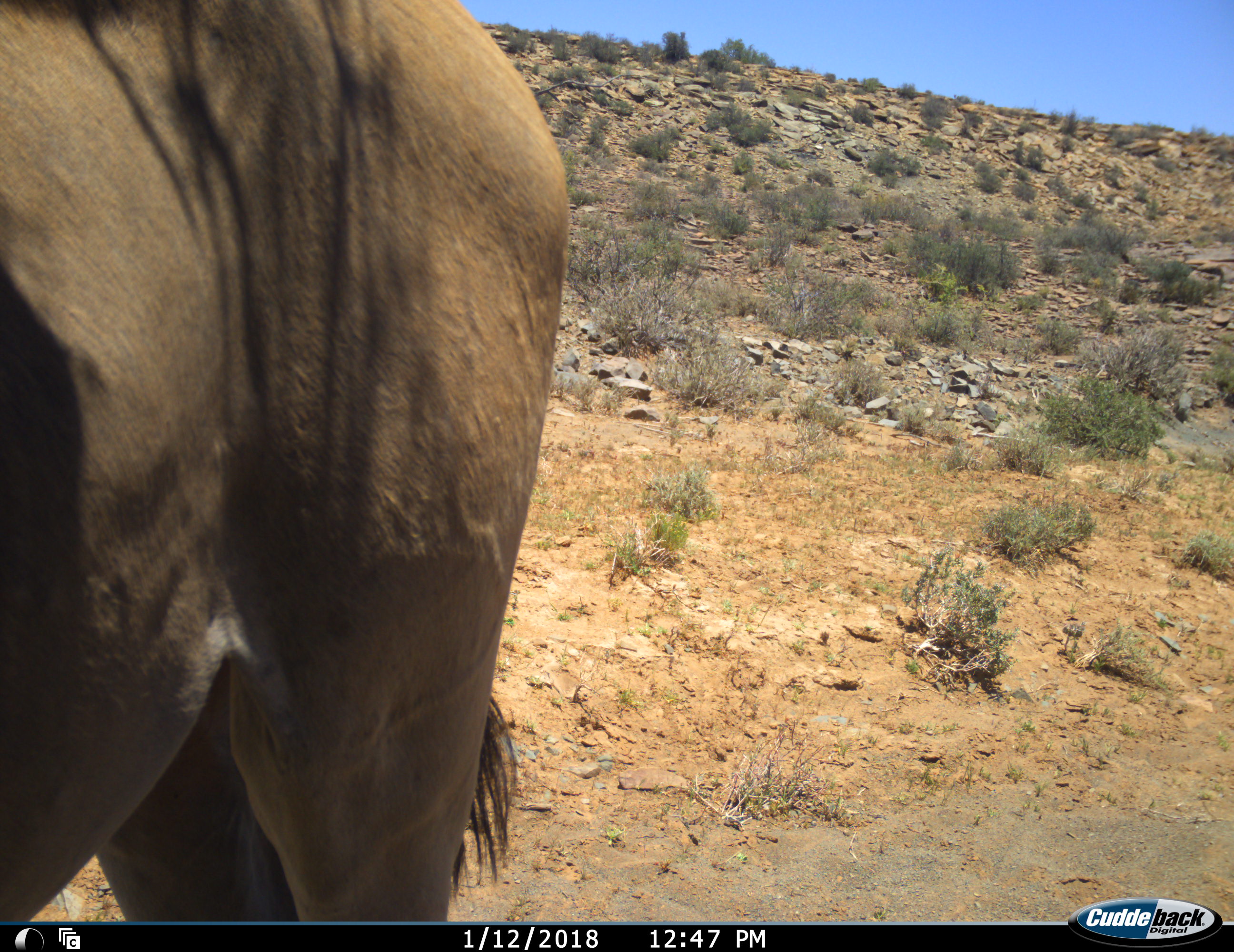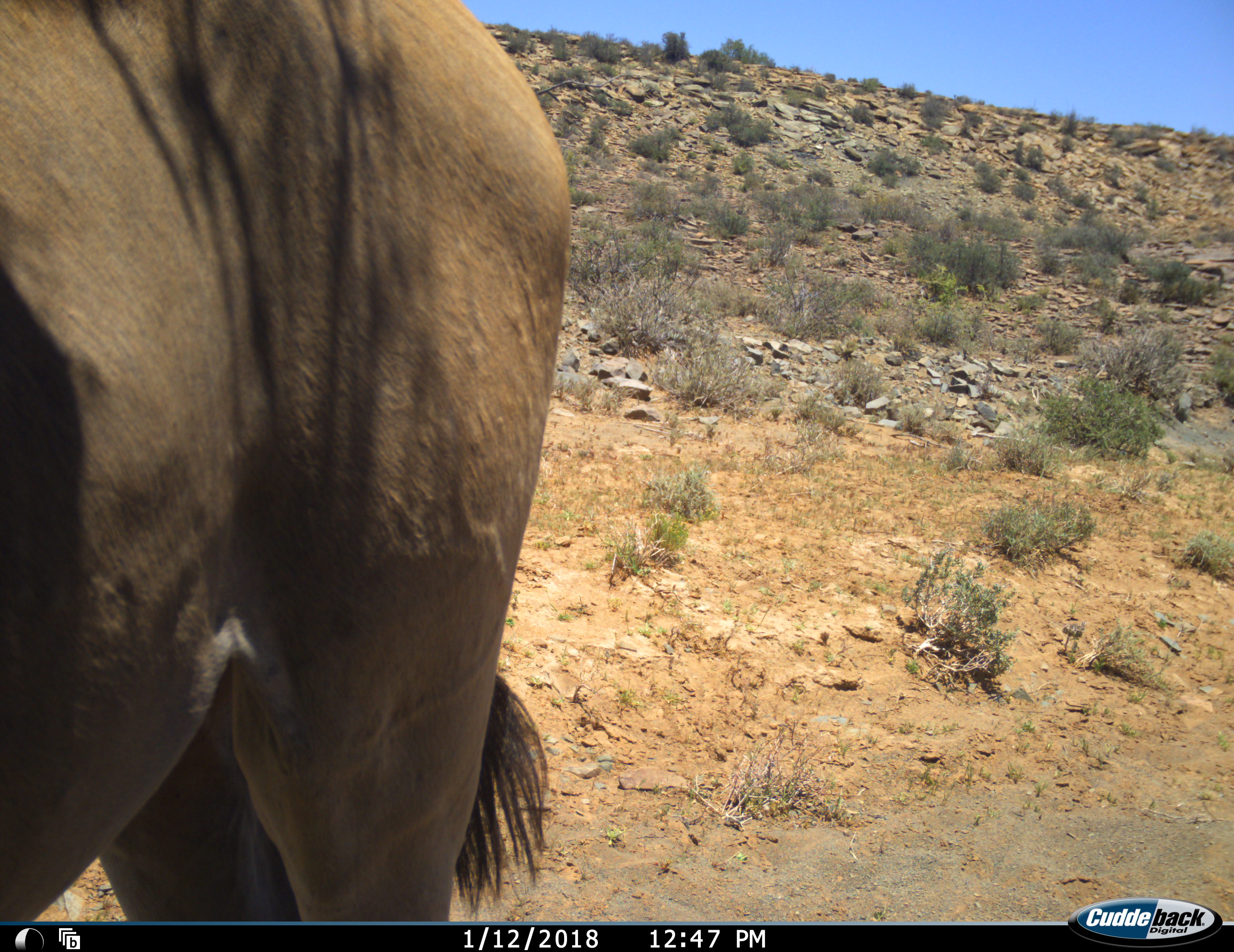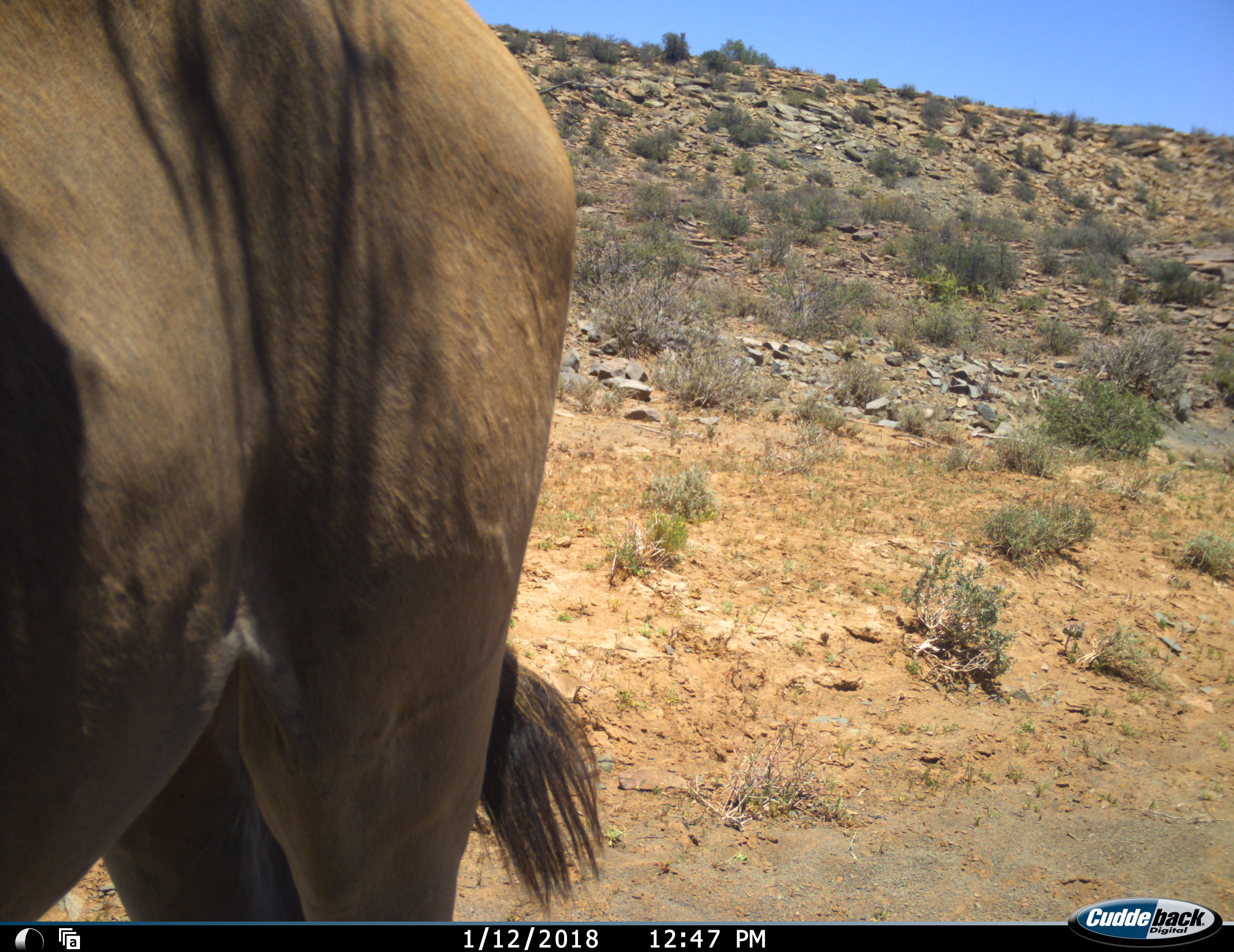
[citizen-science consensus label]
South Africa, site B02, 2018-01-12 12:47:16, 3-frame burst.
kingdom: Animalia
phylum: Chordata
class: Mammalia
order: Artiodactyla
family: Bovidae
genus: Alcelaphus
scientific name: Alcelaphus buselaphus caama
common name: red hartebeest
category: hartebeestred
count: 1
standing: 83%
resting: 17%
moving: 0%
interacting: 0%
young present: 0%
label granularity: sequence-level